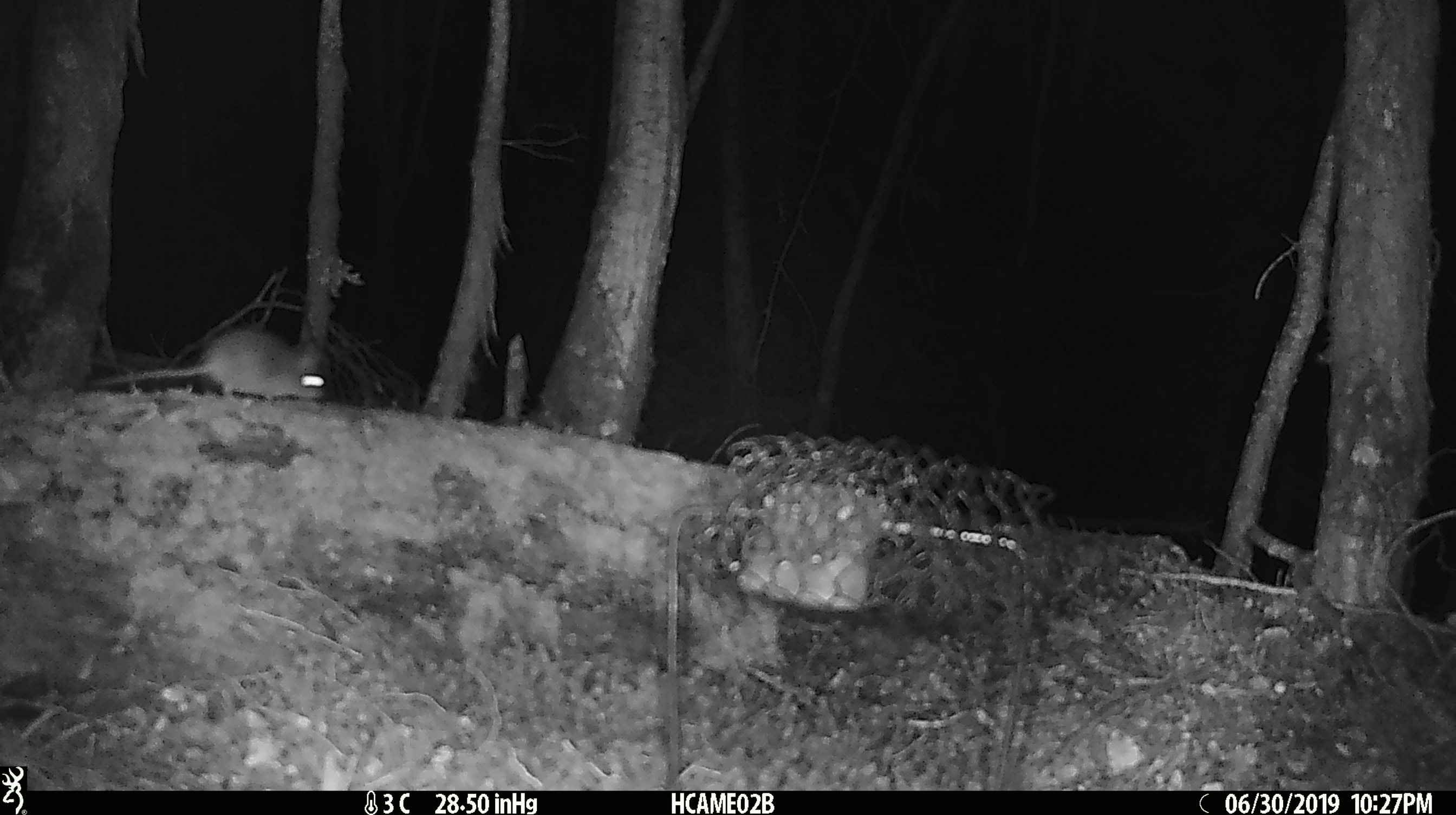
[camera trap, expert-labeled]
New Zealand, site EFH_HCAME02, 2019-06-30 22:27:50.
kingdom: Animalia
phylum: Chordata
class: Mammalia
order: Rodentia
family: Muridae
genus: Mus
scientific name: Mus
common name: mouse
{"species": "mouse (Mus)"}